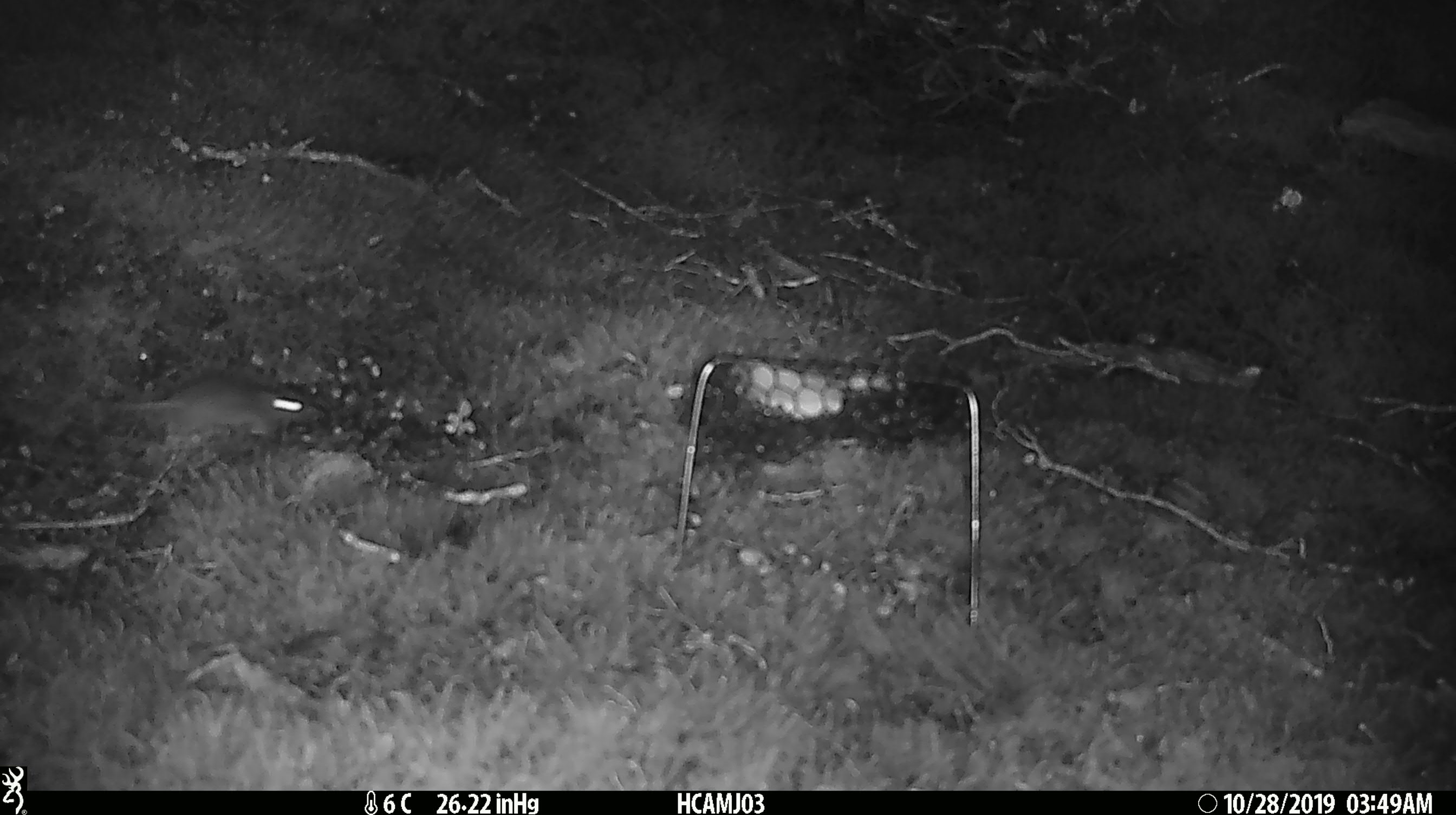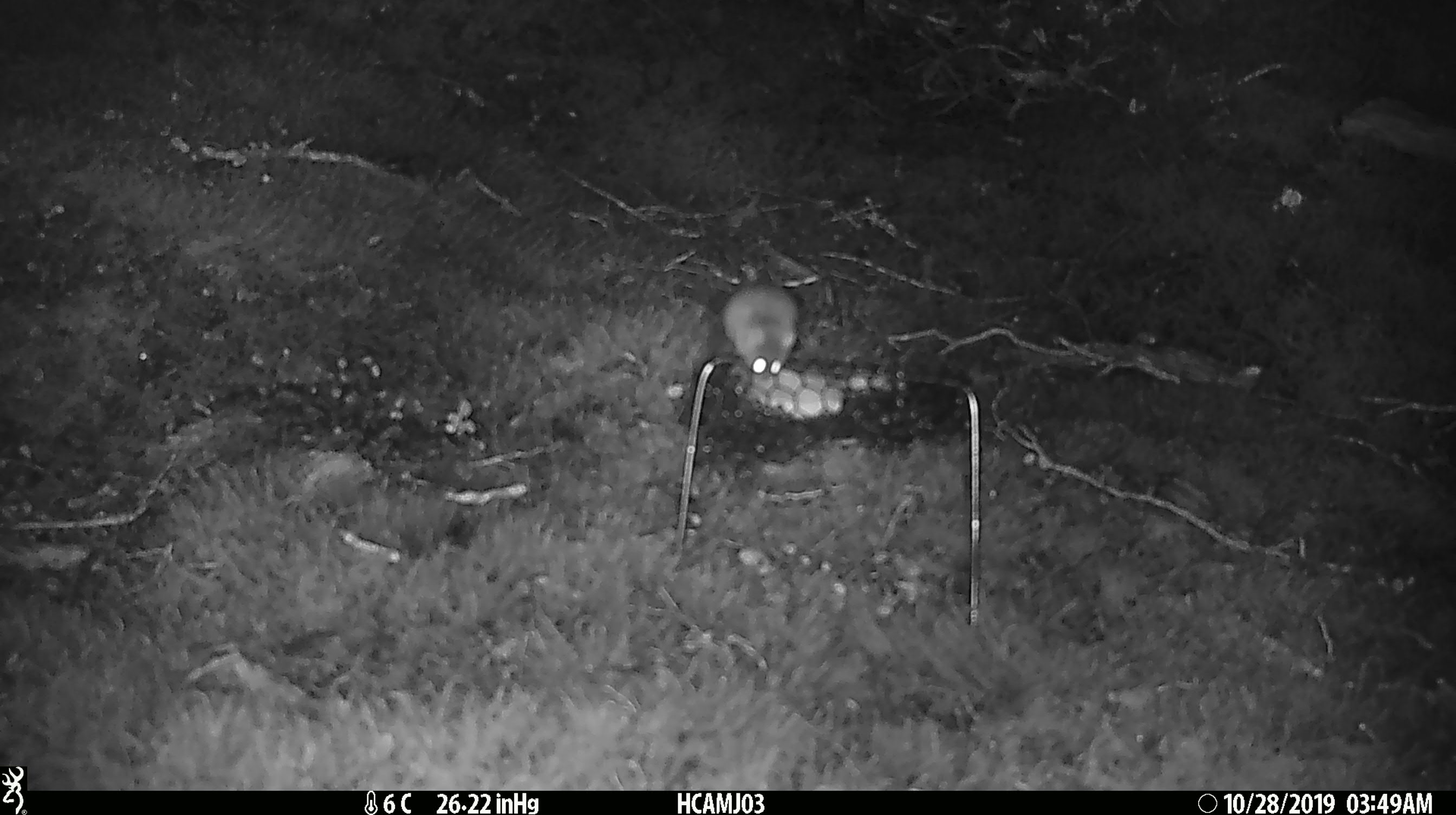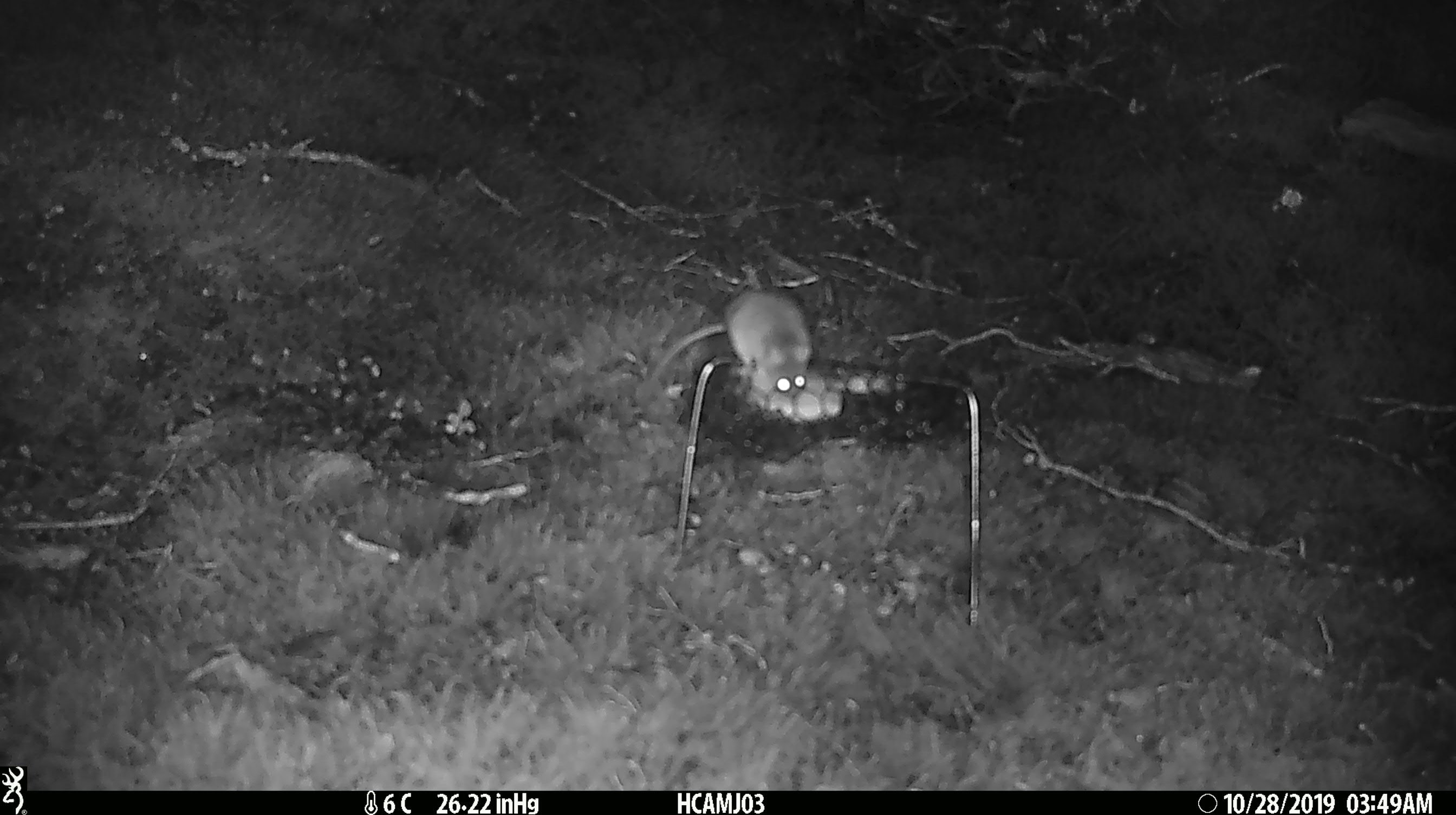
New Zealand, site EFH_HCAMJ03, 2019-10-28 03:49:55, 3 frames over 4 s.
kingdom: Animalia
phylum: Chordata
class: Mammalia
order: Rodentia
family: Muridae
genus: Mus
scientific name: Mus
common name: mouse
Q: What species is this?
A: Mouse (Mus).